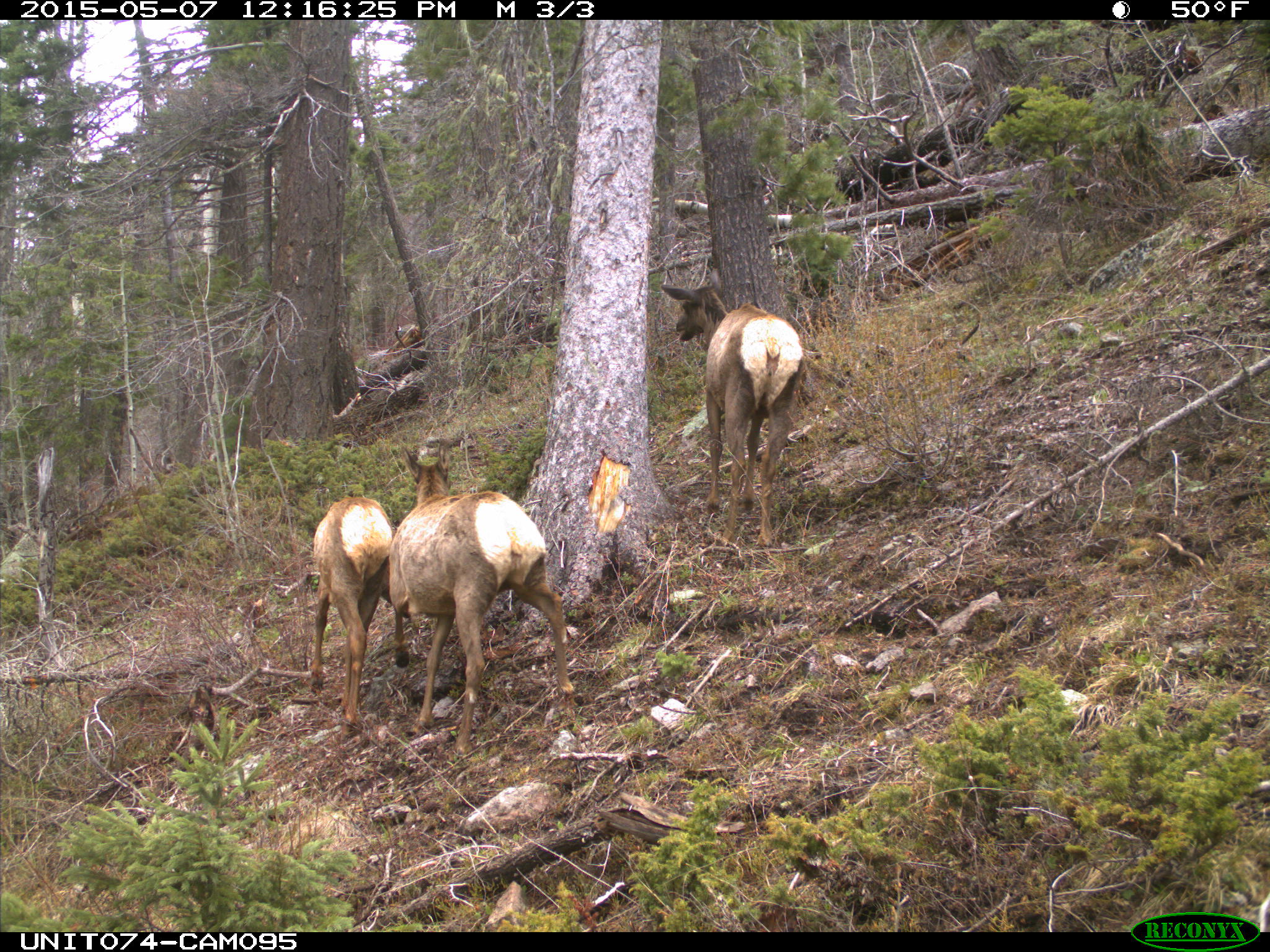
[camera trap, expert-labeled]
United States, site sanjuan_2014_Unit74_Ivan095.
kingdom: Animalia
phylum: Chordata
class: Mammalia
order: Artiodactyla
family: Cervidae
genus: Cervus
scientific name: Cervus elaphus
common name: red deer